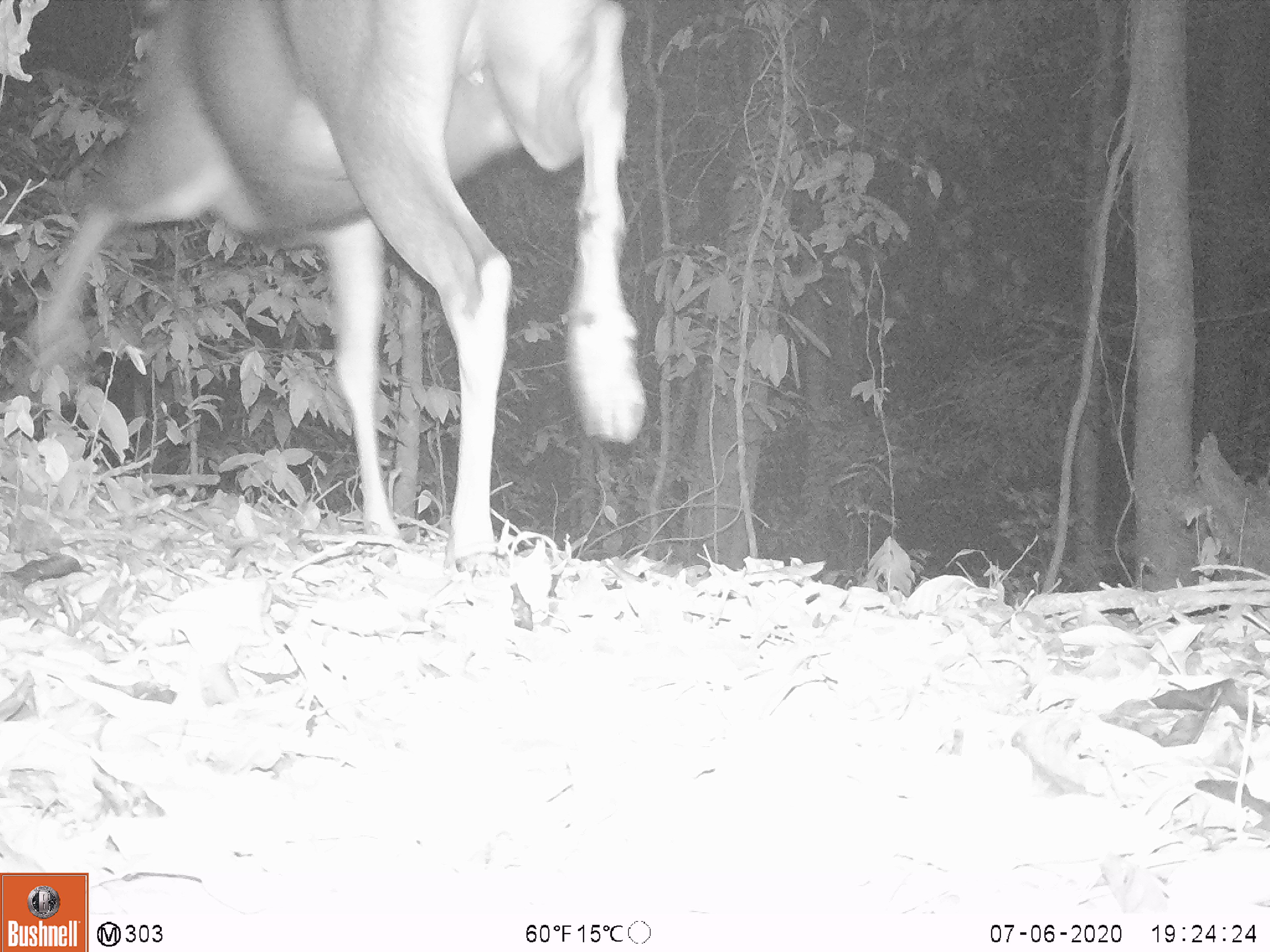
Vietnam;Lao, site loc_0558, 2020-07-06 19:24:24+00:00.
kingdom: Animalia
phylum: Chordata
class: Mammalia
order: Artiodactyla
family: Cervidae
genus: Rusa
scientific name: Rusa unicolor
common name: sambar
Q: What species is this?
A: Sambar (Rusa unicolor).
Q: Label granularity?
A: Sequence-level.